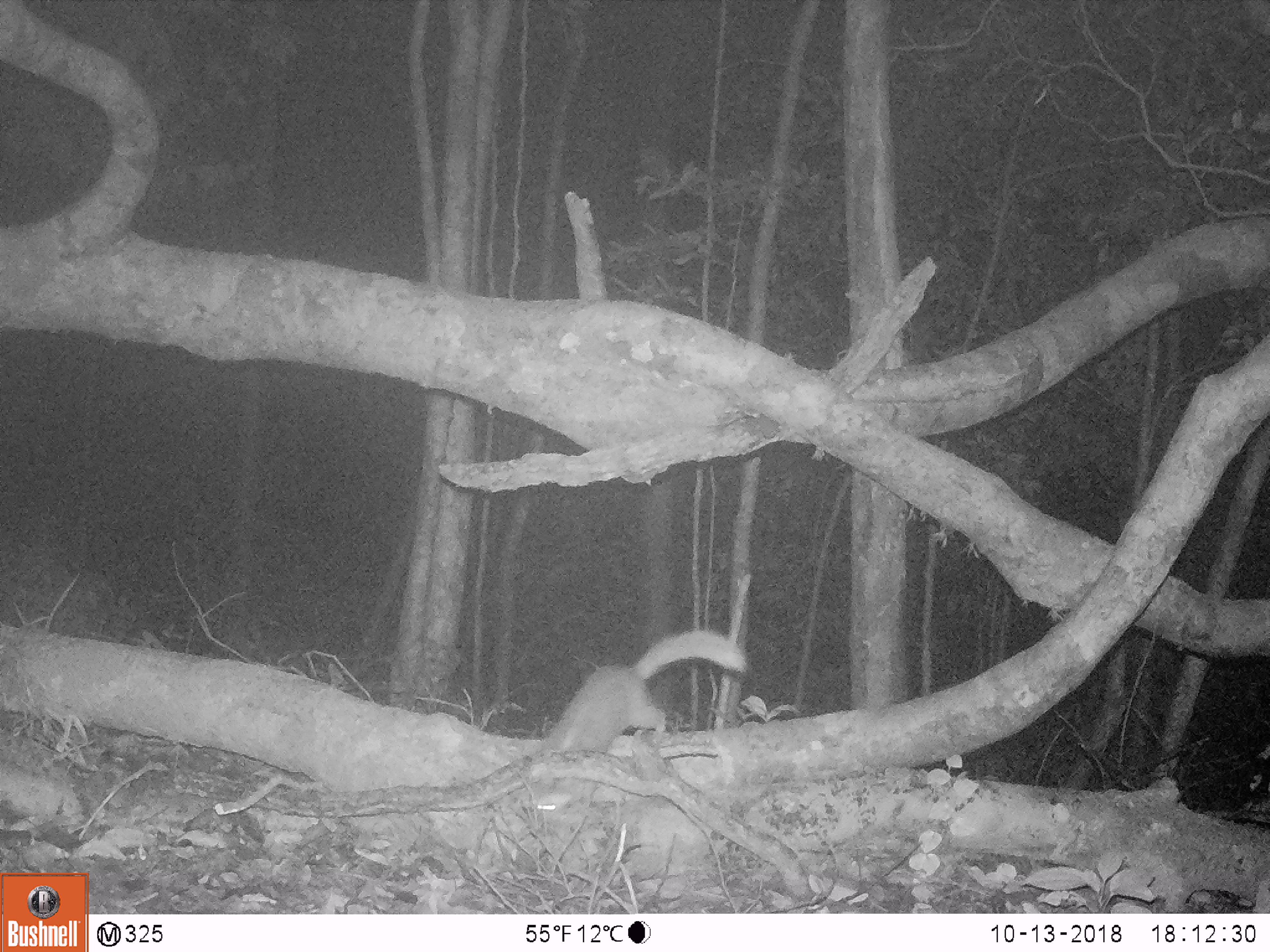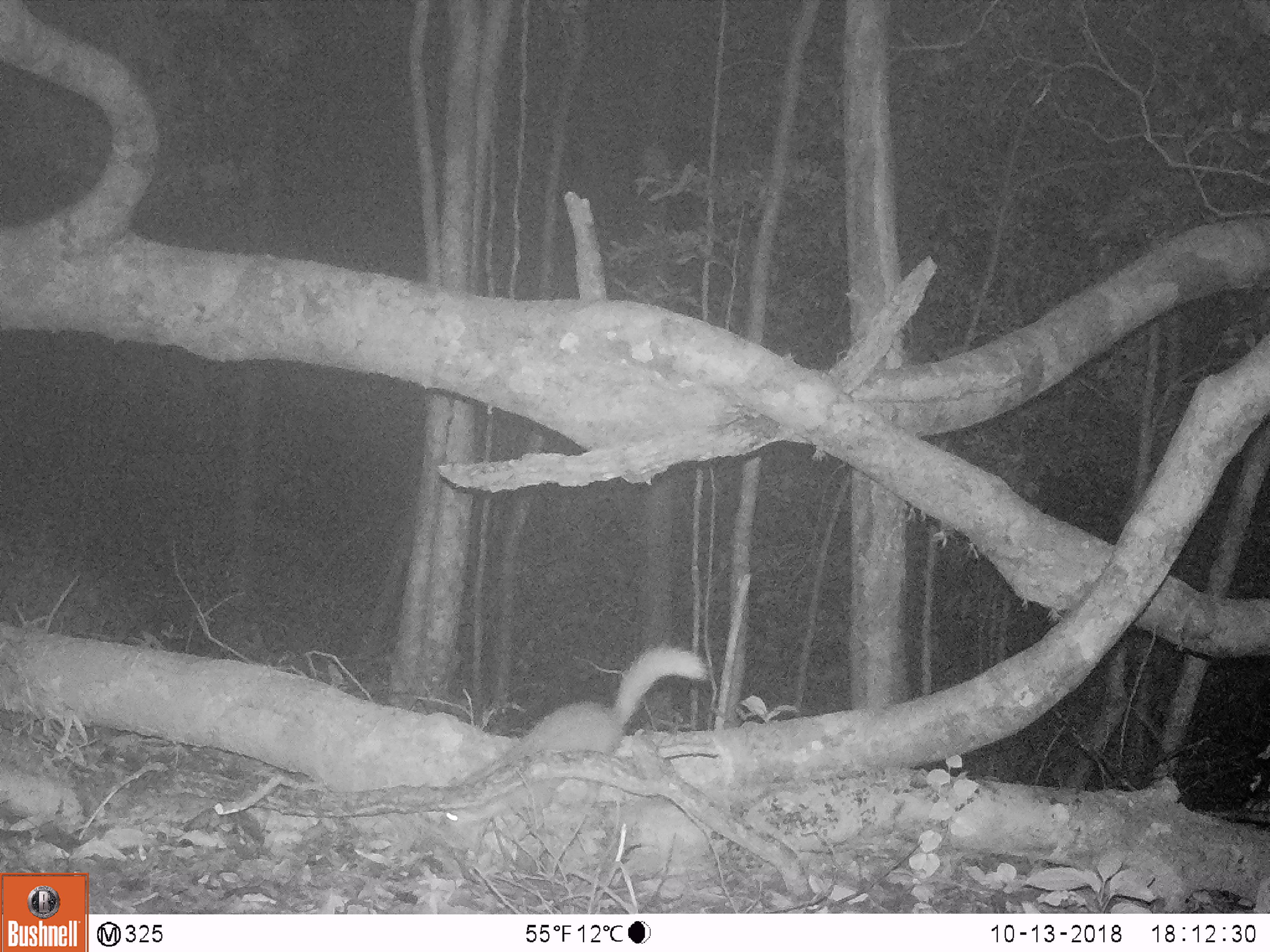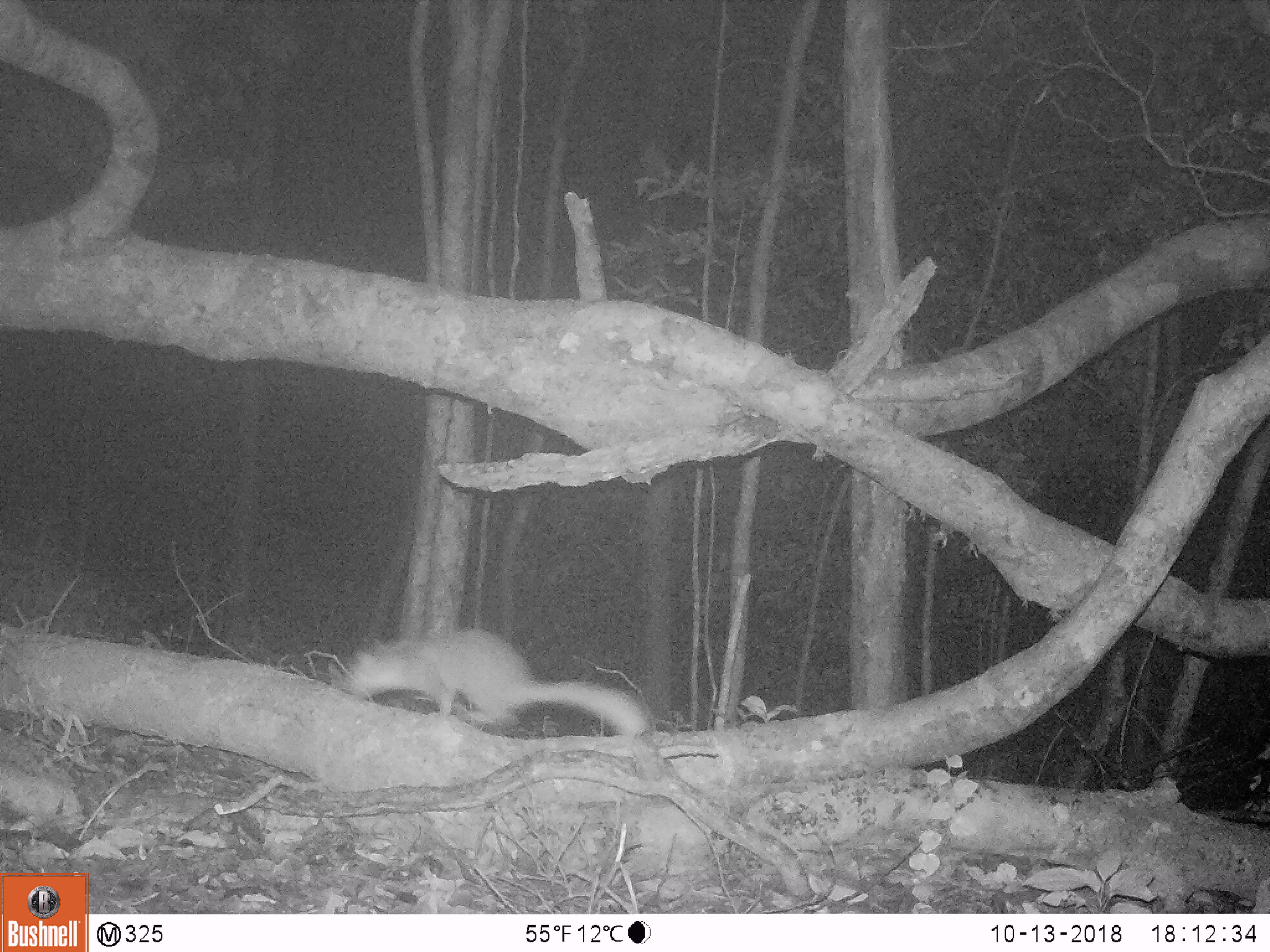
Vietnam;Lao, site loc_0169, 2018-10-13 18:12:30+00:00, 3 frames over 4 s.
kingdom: Animalia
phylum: Chordata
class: Mammalia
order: Carnivora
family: Mustelidae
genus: Melogale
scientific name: Melogale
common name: ferret badger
Ferret badger (Melogale). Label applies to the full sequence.